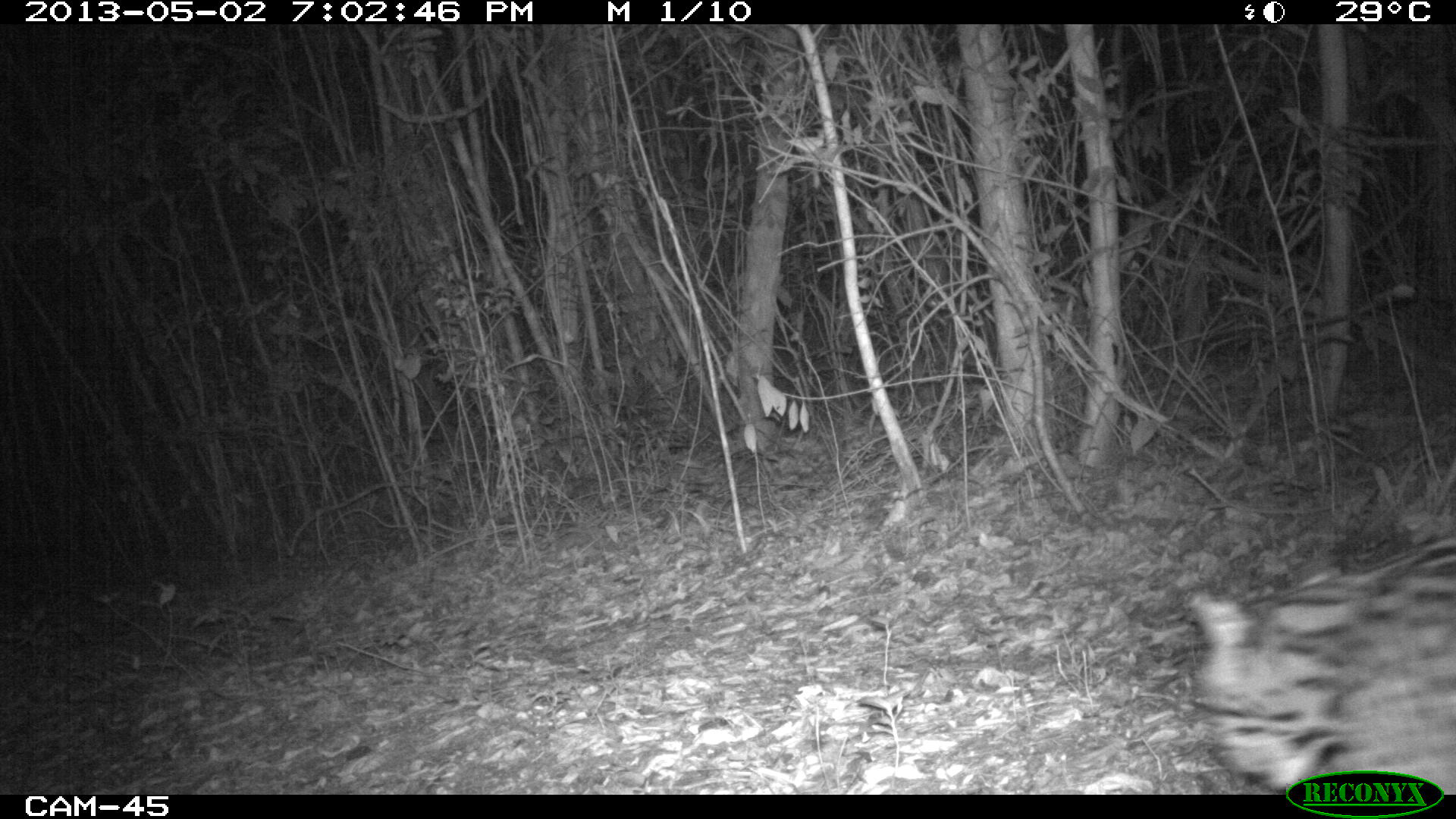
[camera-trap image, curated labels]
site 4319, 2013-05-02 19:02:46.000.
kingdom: Animalia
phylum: Chordata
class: Mammalia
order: Carnivora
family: Felidae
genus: Leopardus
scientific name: Leopardus pardalis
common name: ocelot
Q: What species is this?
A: Leopardus pardalis (ocelot).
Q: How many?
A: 1.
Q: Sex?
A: Male.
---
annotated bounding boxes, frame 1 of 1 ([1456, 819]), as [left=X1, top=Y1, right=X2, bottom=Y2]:
leopardus pardalis: [left=1180, top=526, right=1453, bottom=791]